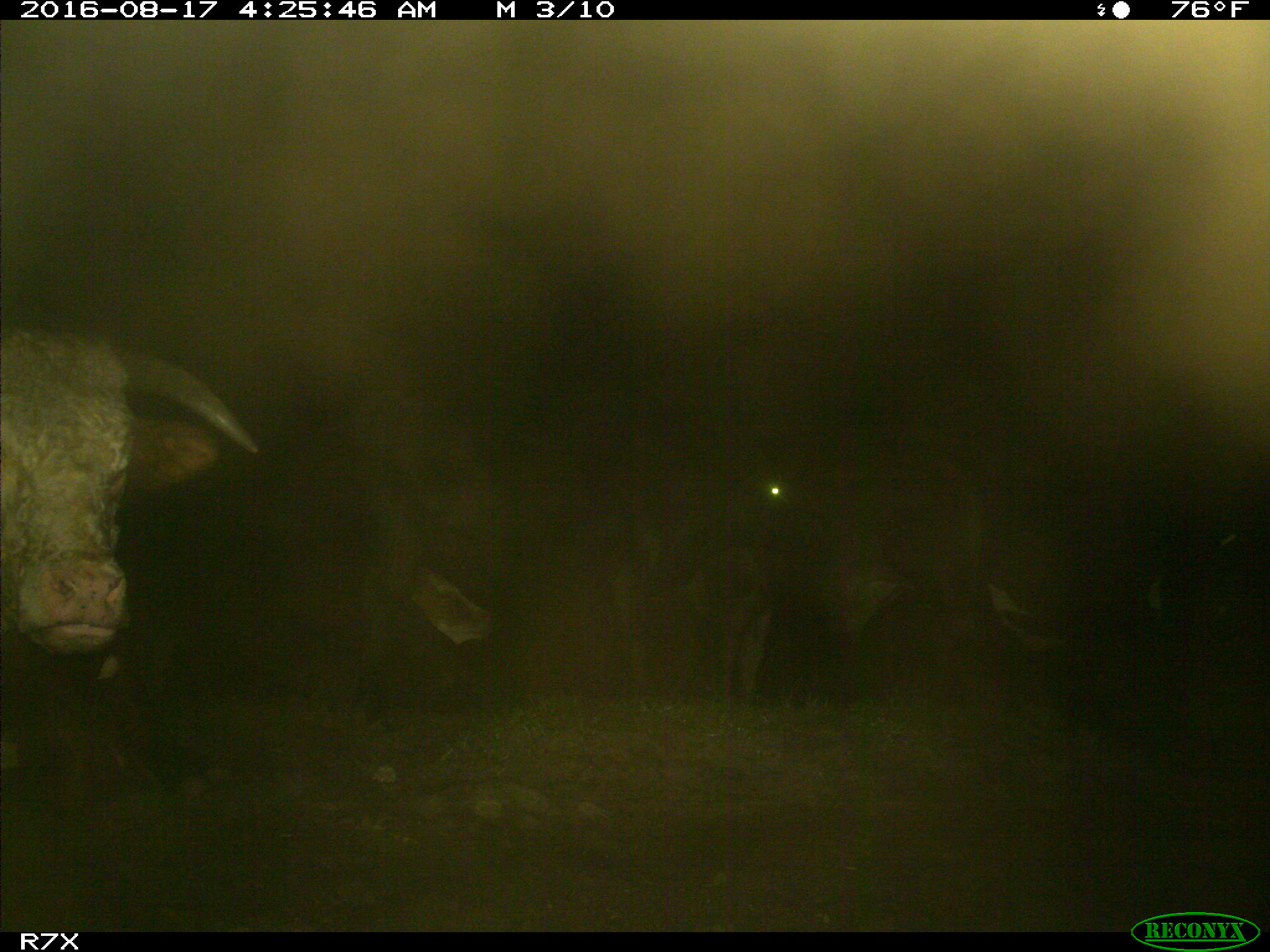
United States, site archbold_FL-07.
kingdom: Animalia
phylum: Chordata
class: Mammalia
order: Artiodactyla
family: Bovidae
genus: Bos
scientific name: Bos taurus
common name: domestic cow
Bos taurus (domestic cow).